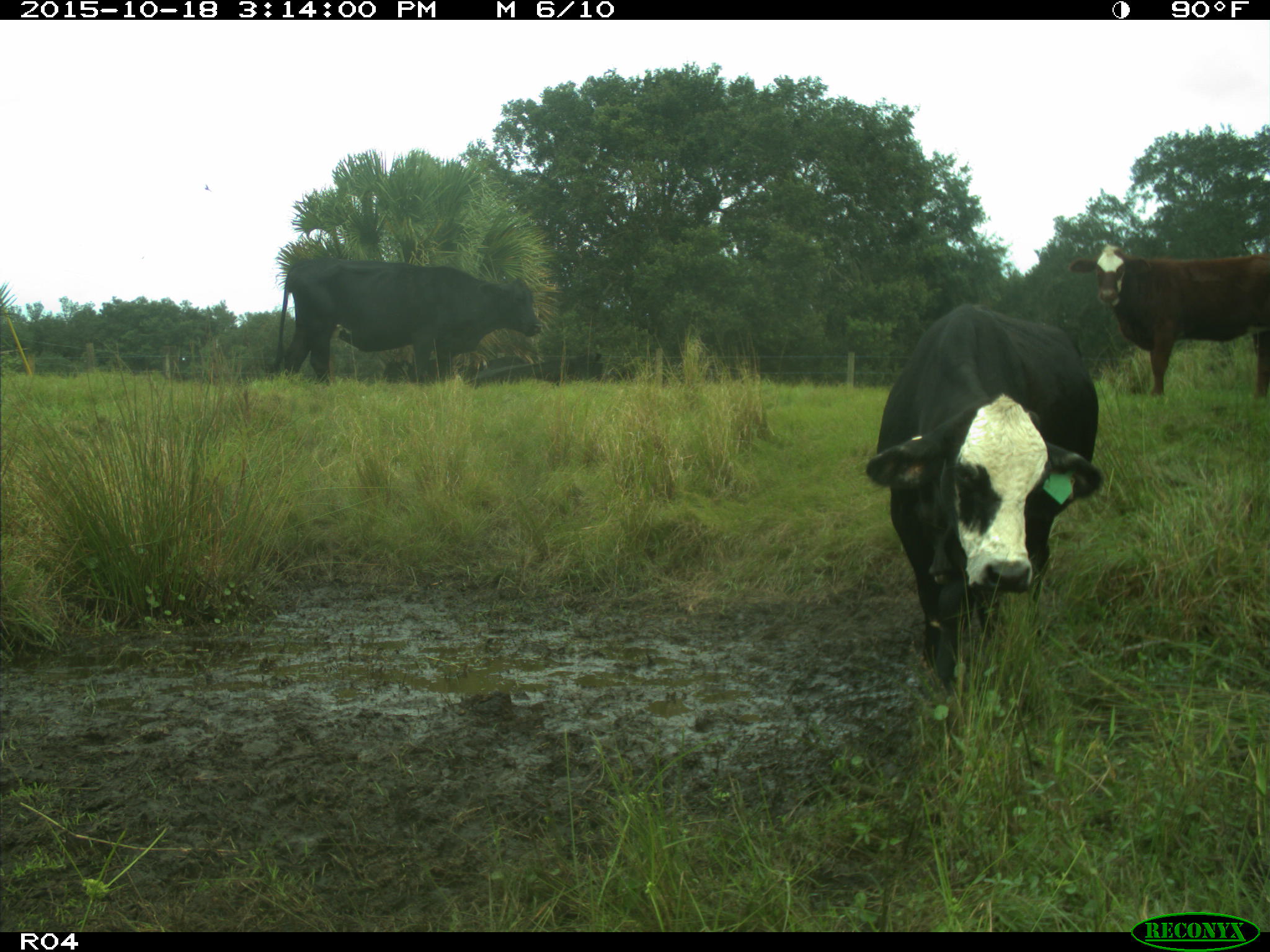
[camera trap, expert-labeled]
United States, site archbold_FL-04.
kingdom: Animalia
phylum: Chordata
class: Mammalia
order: Artiodactyla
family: Bovidae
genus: Bos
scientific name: Bos taurus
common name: domestic cow